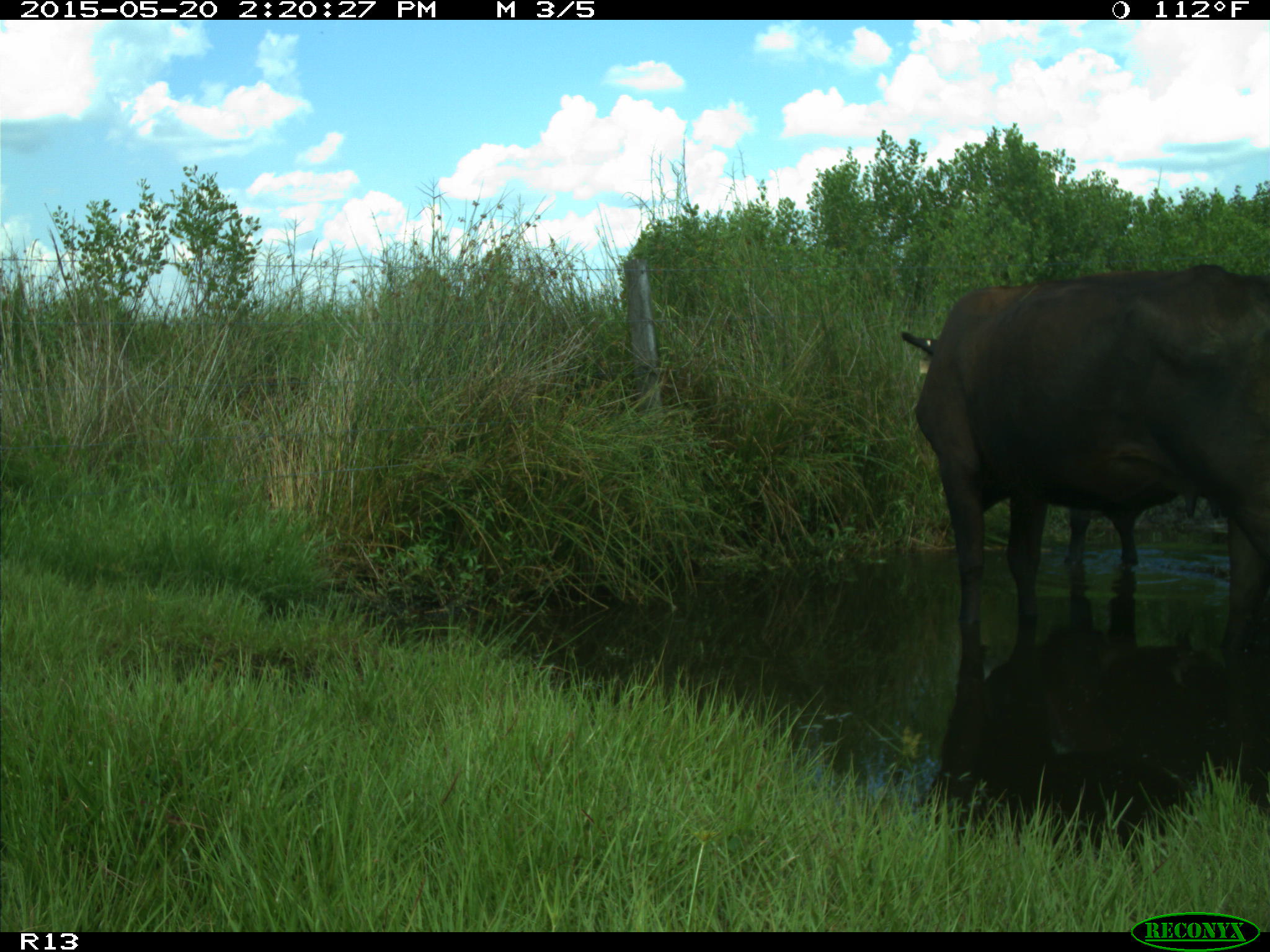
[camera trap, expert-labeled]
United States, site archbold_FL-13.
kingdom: Animalia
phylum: Chordata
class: Mammalia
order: Artiodactyla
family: Bovidae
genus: Bos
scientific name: Bos taurus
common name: domestic cow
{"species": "Bos taurus (domestic cow)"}